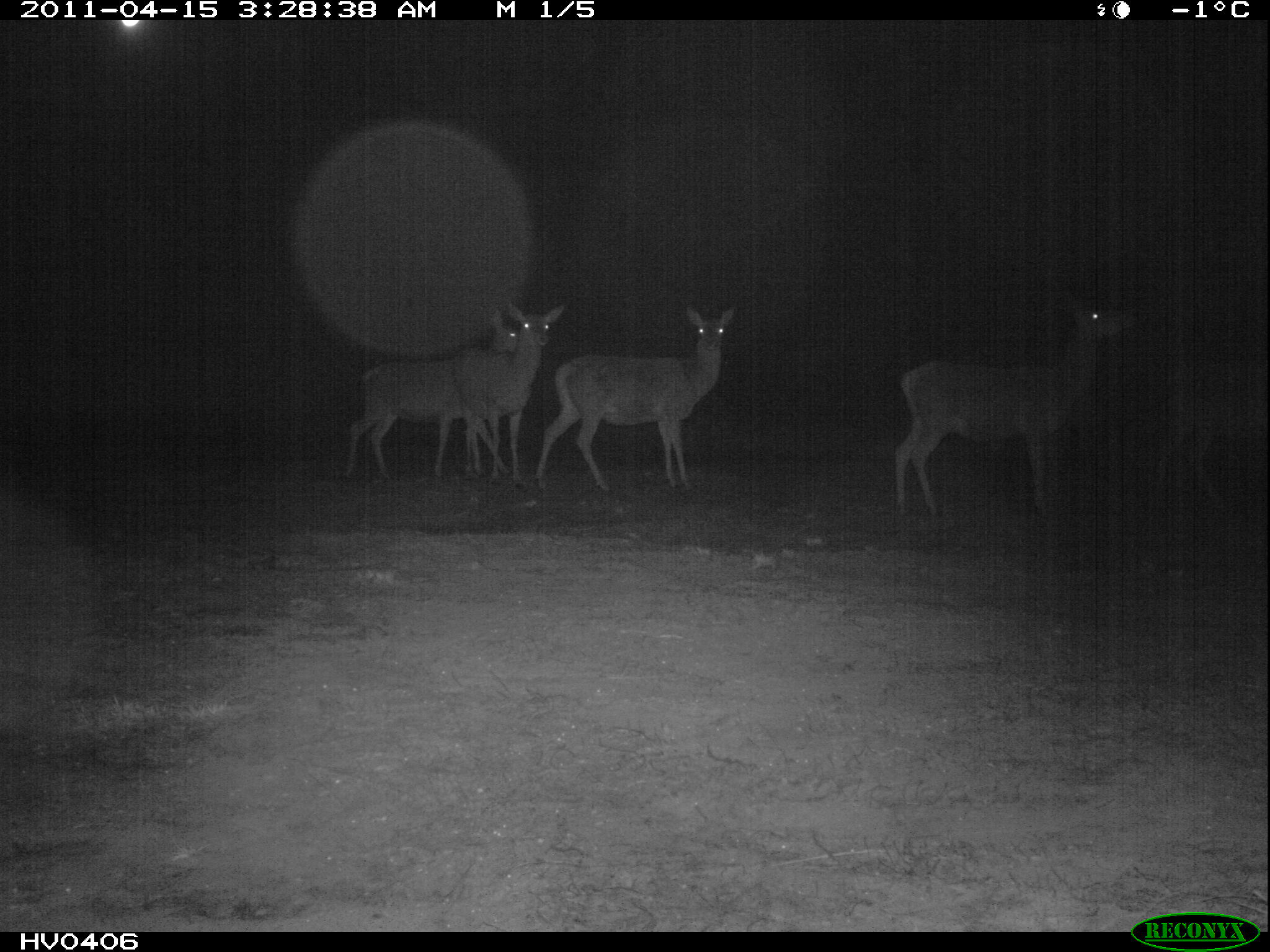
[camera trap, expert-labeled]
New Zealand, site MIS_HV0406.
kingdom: Animalia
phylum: Chordata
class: Mammalia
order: Artiodactyla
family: Cervidae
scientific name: Cervidae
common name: deer